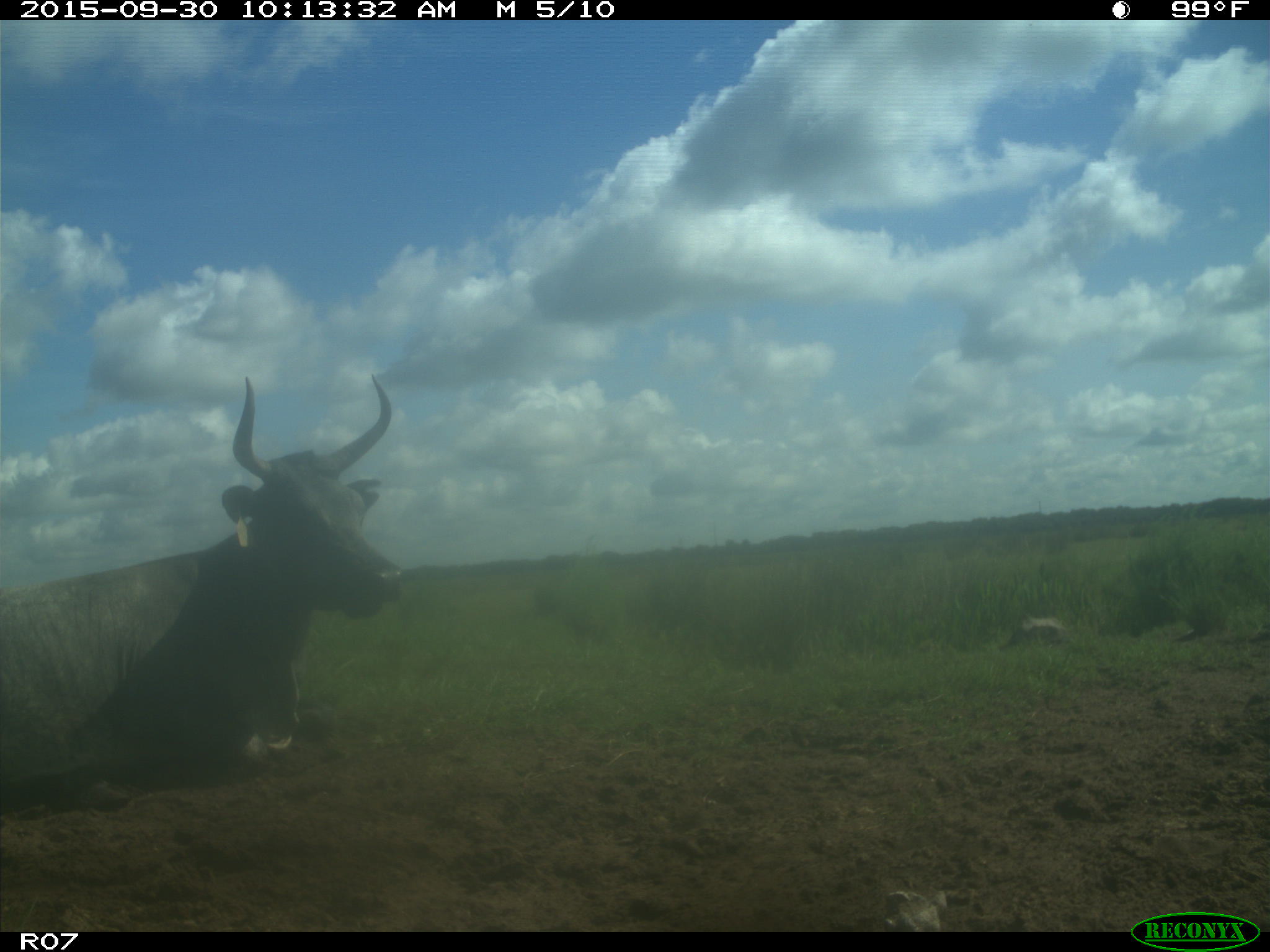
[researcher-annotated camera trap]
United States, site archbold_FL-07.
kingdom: Animalia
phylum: Chordata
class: Mammalia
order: Artiodactyla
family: Bovidae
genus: Bos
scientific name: Bos taurus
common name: domestic cow